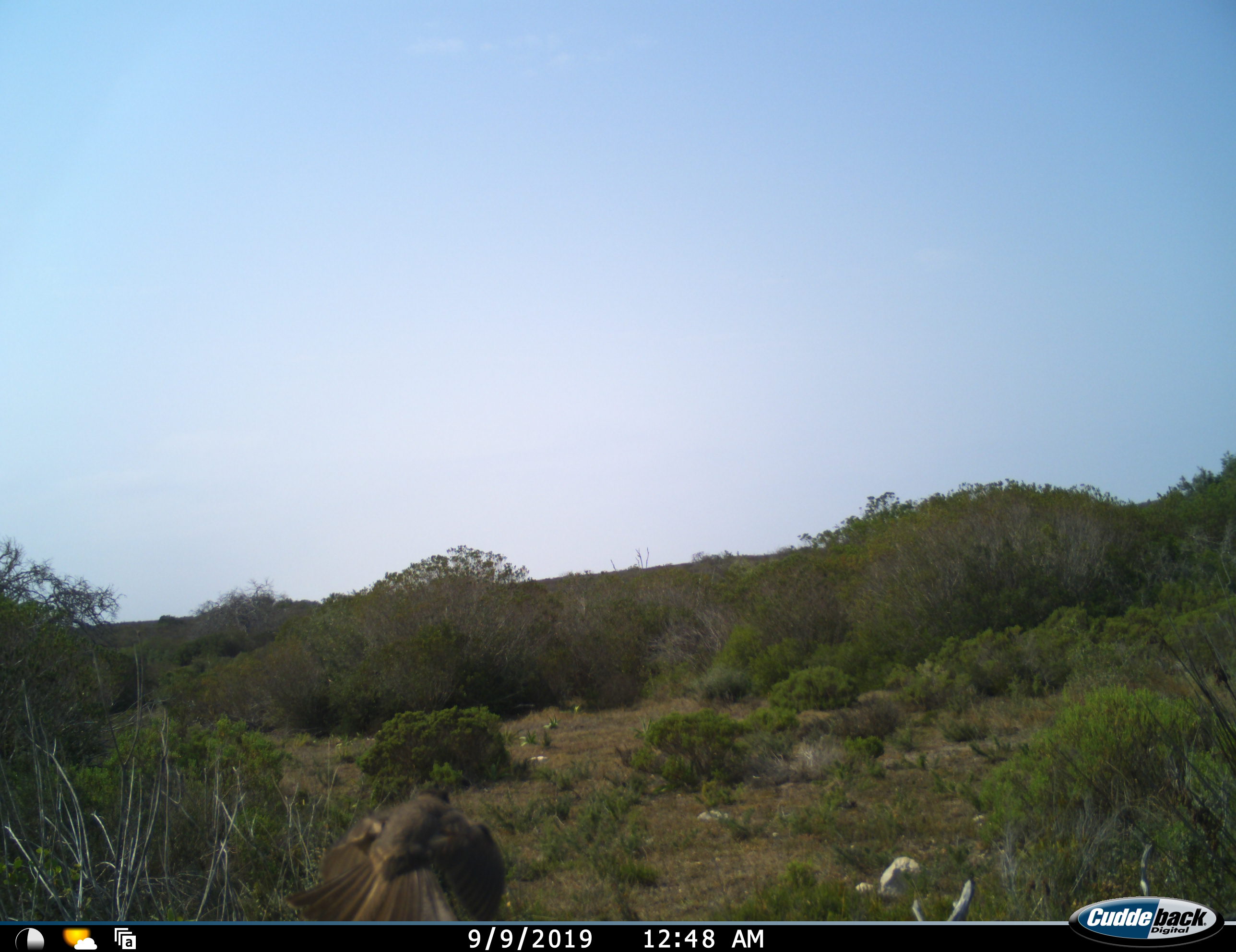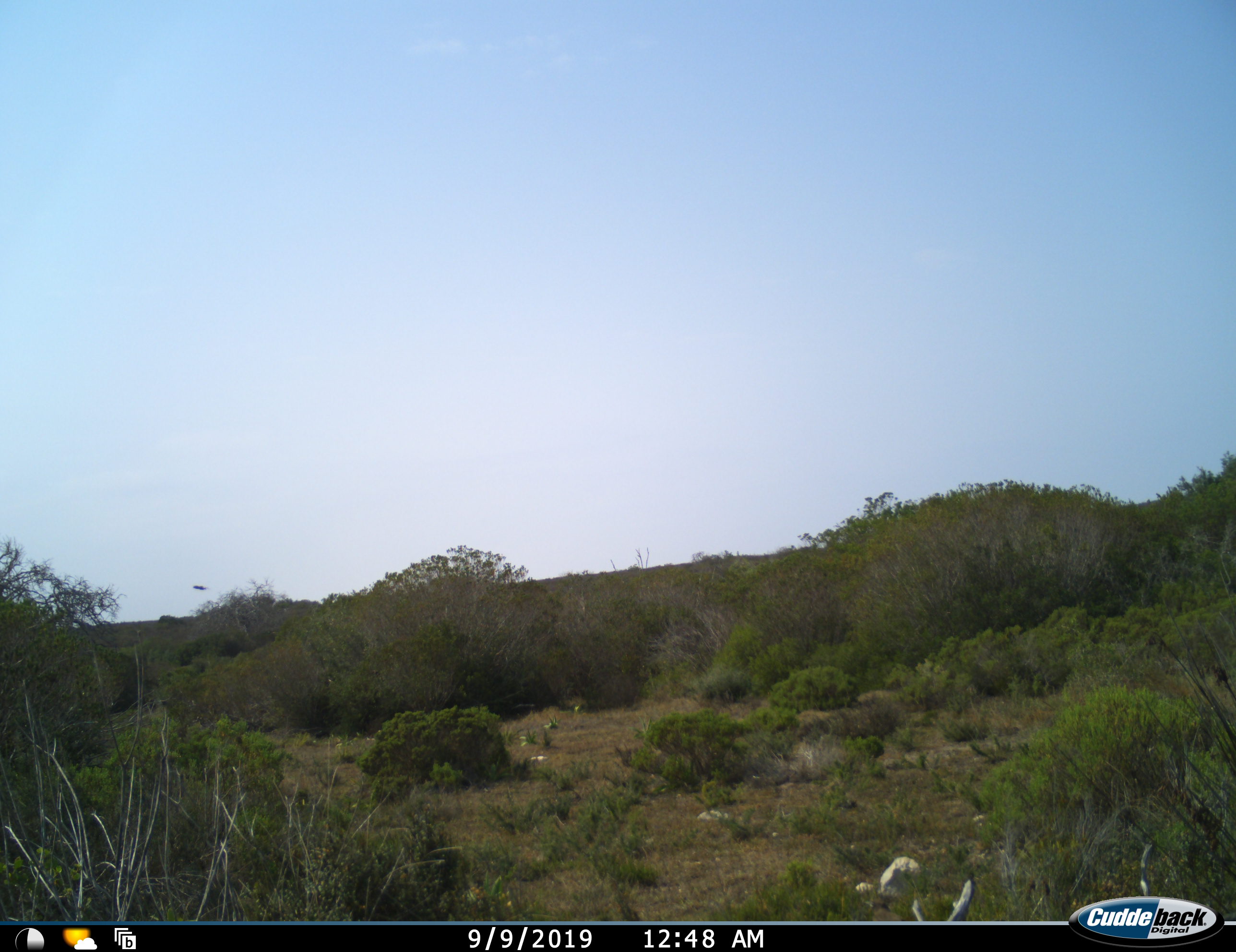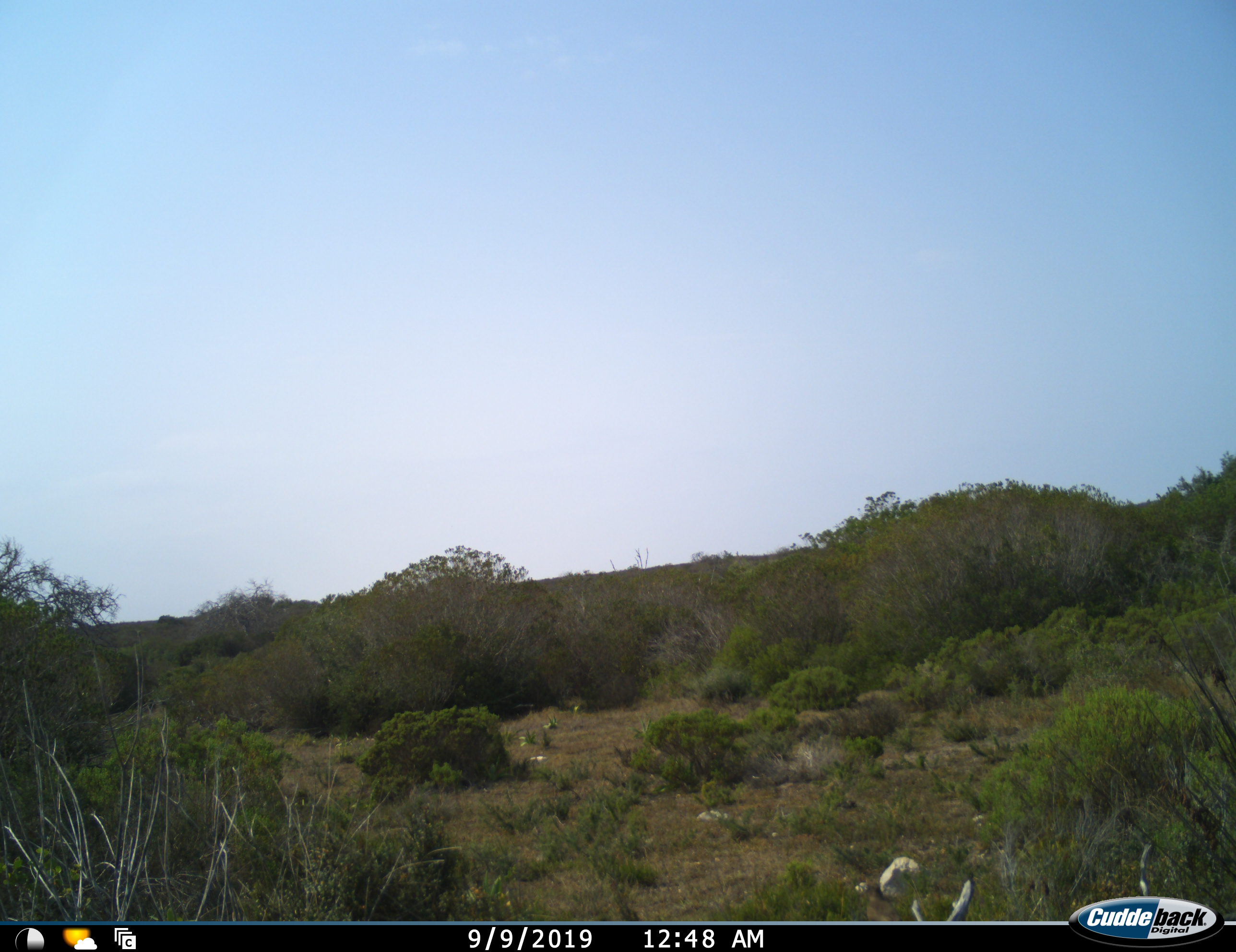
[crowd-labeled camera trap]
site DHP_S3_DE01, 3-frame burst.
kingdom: Animalia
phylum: Chordata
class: Aves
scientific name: Aves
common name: bird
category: birdother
Birdother (bird) (Aves), count 1. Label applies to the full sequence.